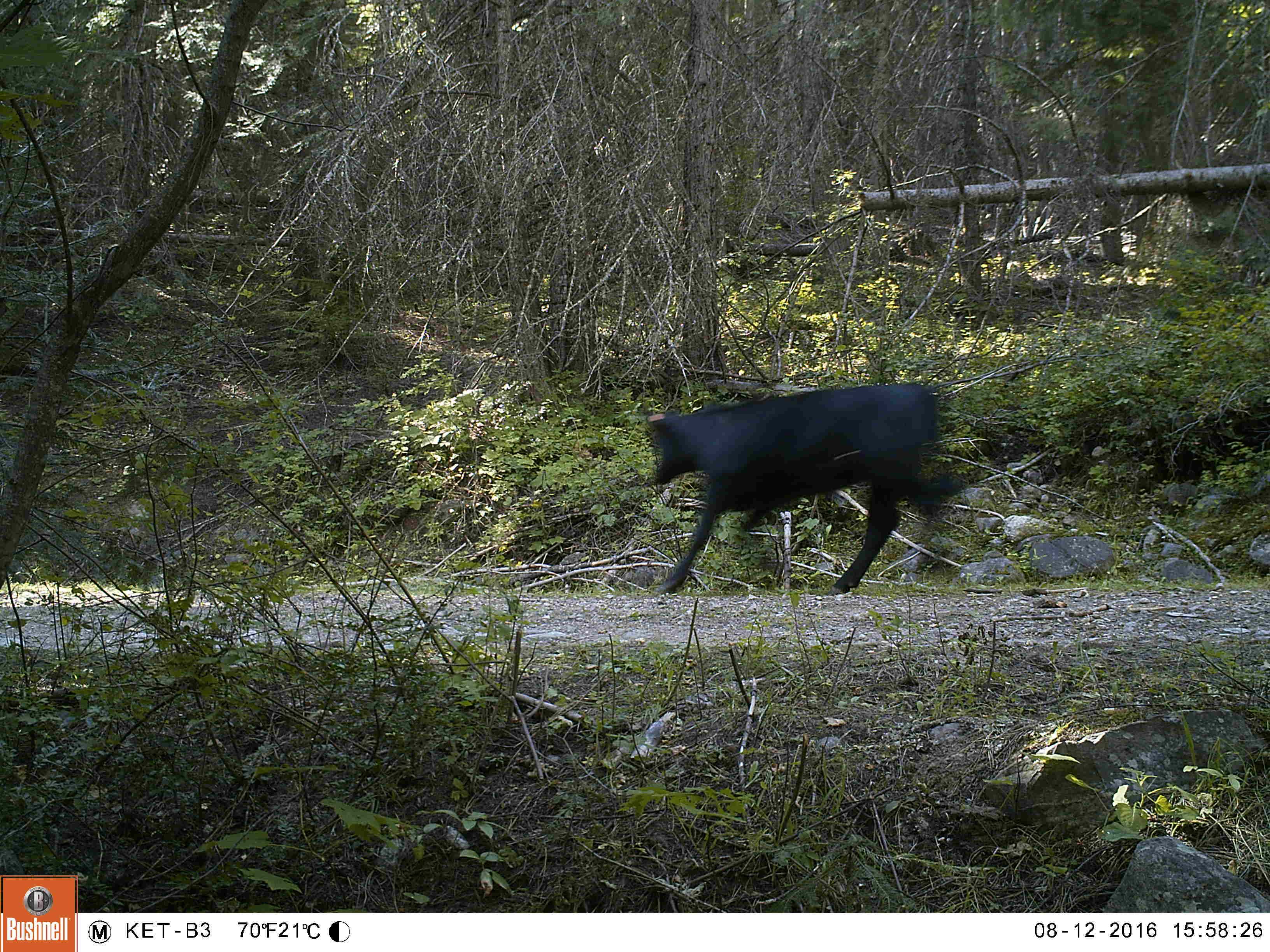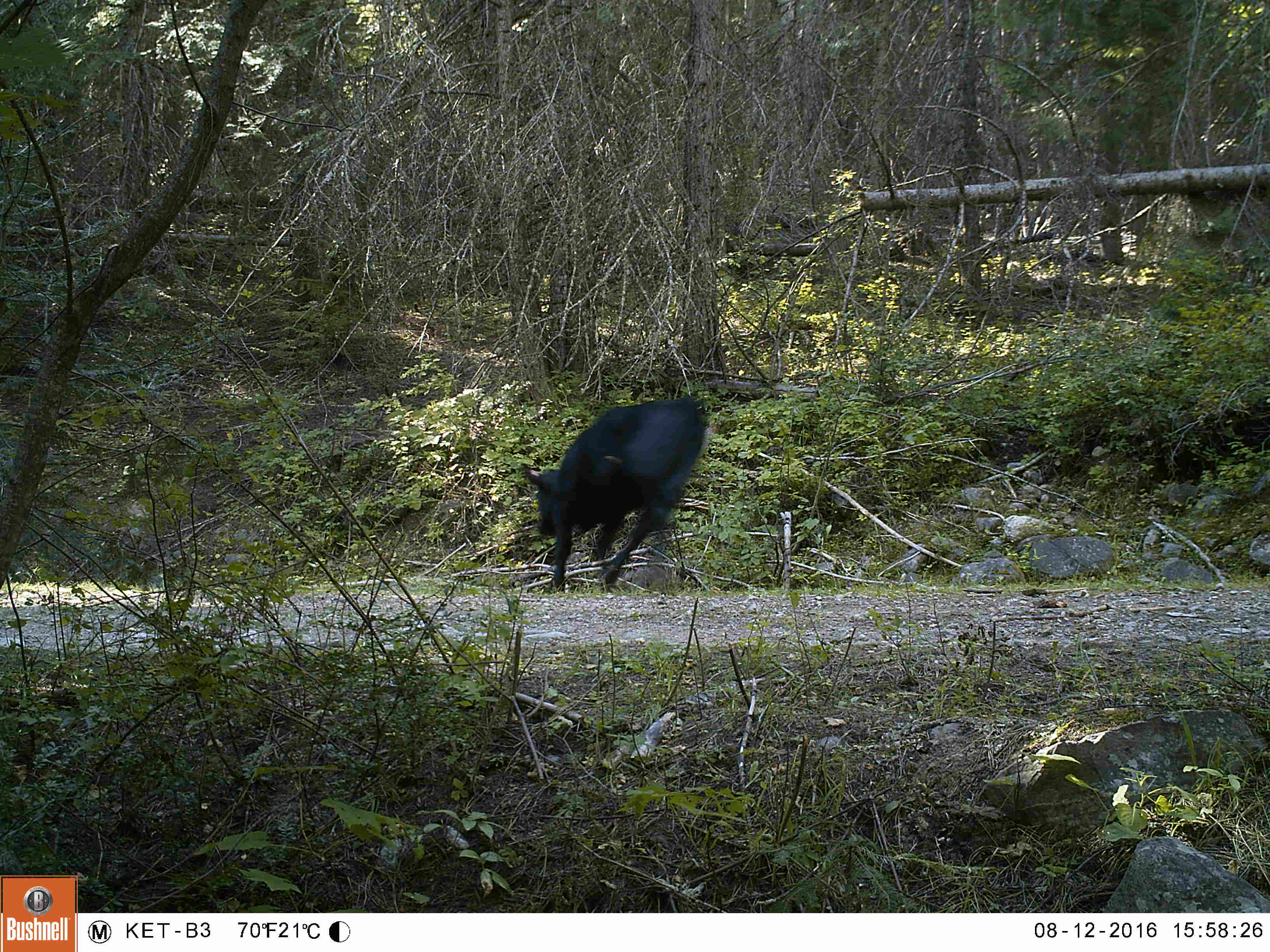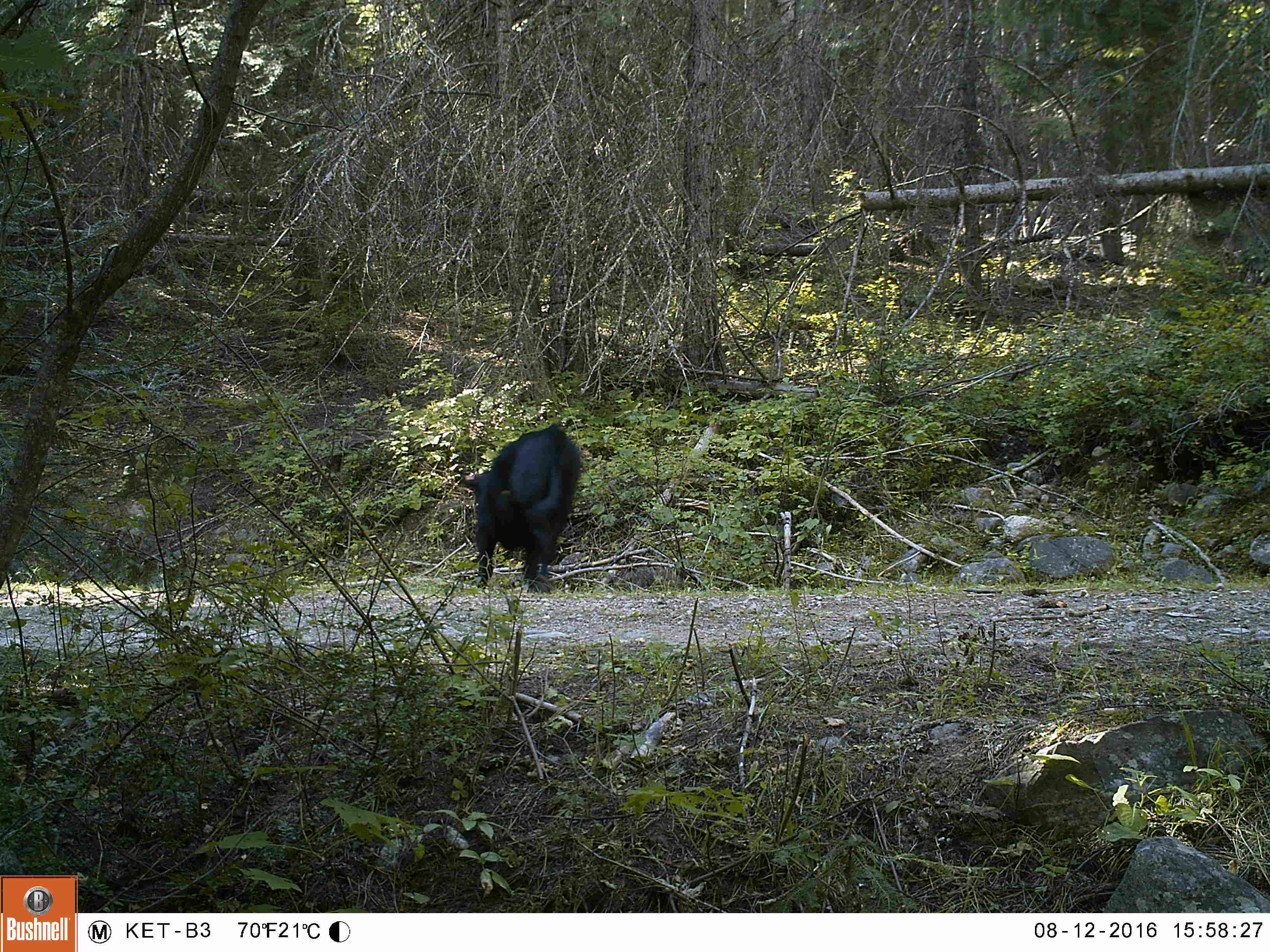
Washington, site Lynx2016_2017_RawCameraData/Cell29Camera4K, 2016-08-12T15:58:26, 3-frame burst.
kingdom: Animalia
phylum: Chordata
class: Mammalia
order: Artiodactyla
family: Bovidae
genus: Bos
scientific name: Bos taurus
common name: domestic cattle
Domestic cattle (Bos taurus). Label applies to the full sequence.